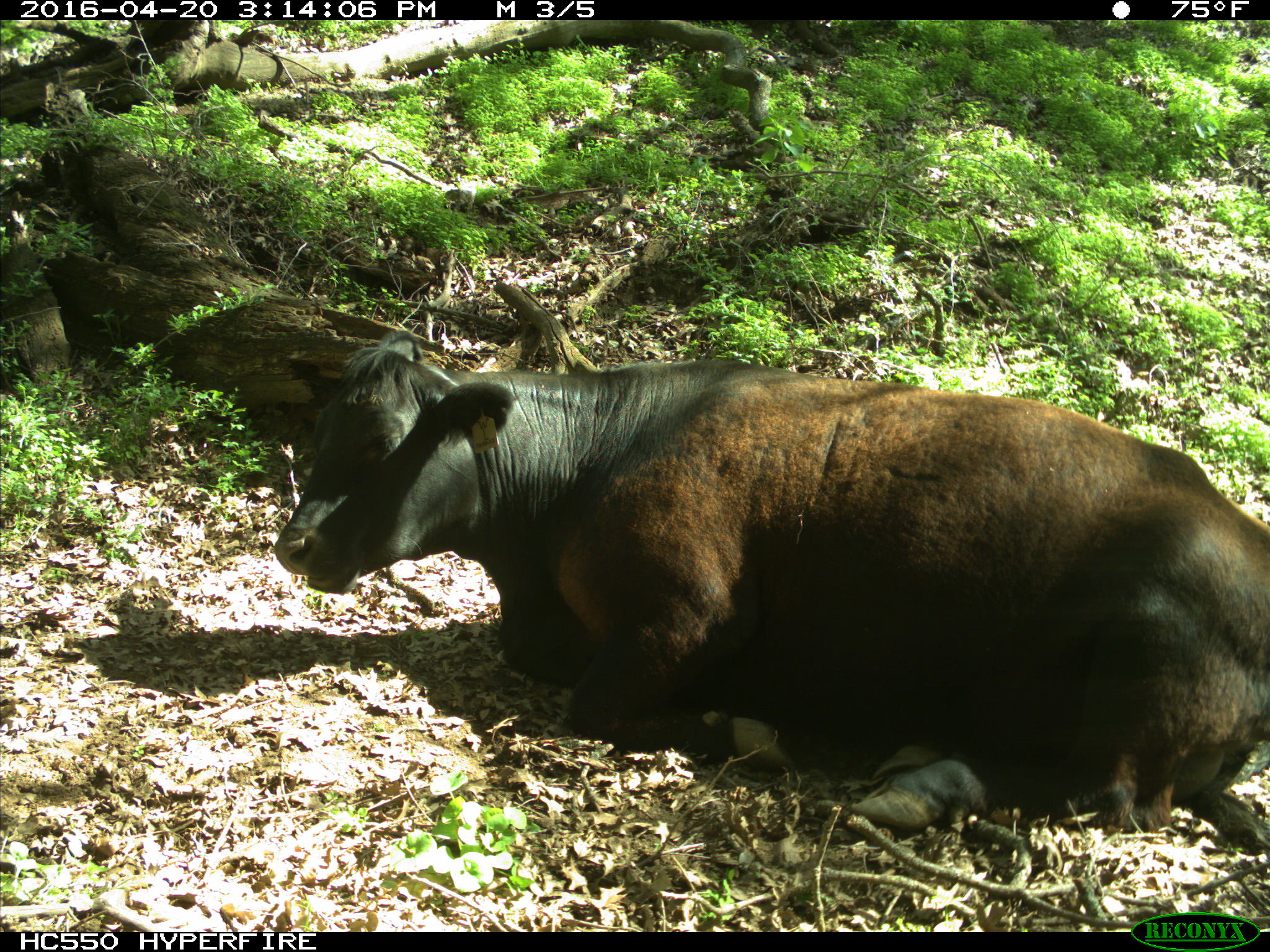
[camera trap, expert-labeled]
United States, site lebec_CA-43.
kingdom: Animalia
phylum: Chordata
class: Mammalia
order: Artiodactyla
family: Bovidae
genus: Bos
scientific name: Bos taurus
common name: domestic cow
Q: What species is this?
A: Bos taurus (domestic cow).